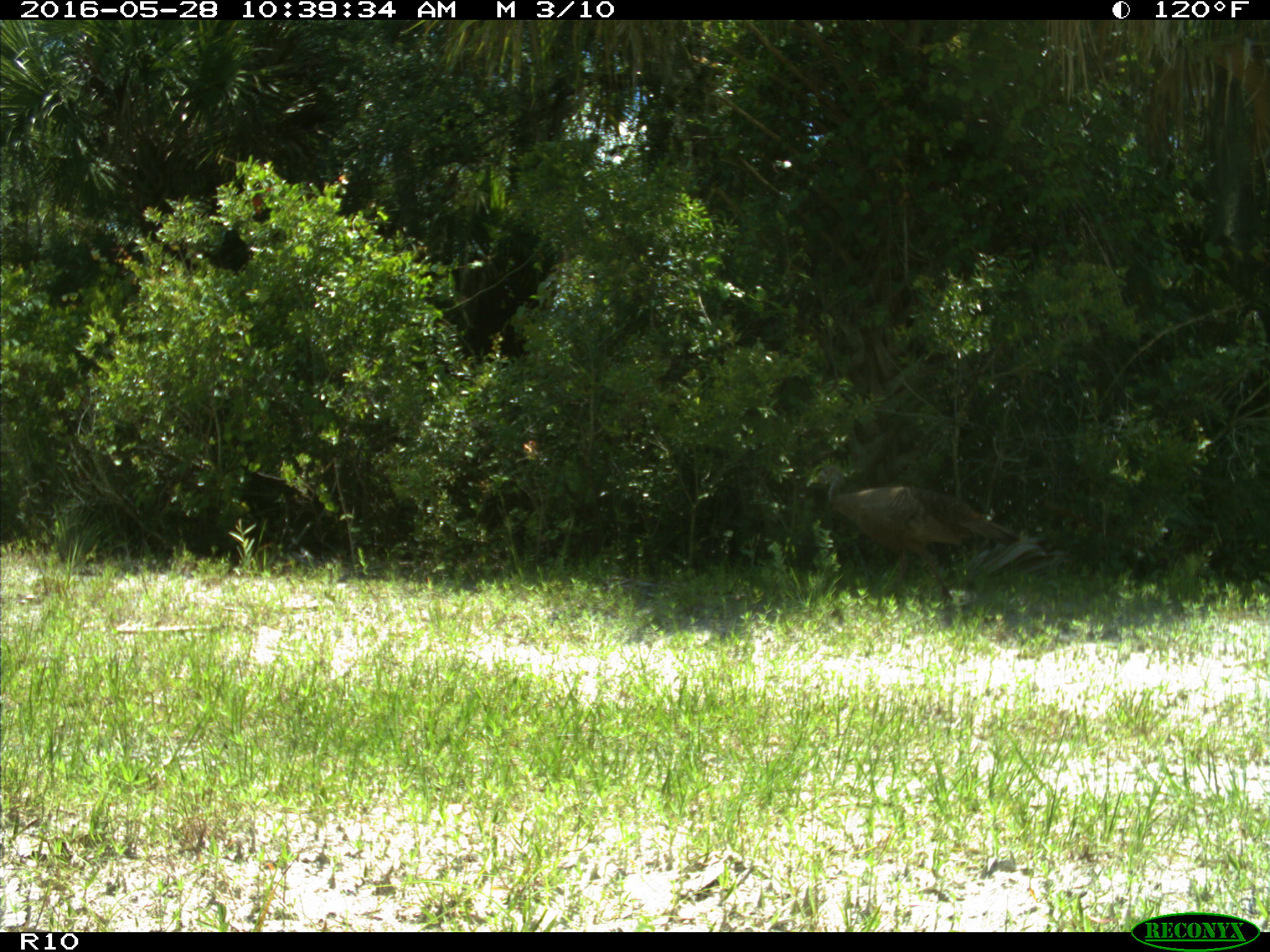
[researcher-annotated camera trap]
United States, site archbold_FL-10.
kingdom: Animalia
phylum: Chordata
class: Aves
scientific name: Aves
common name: birds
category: unidentified bird